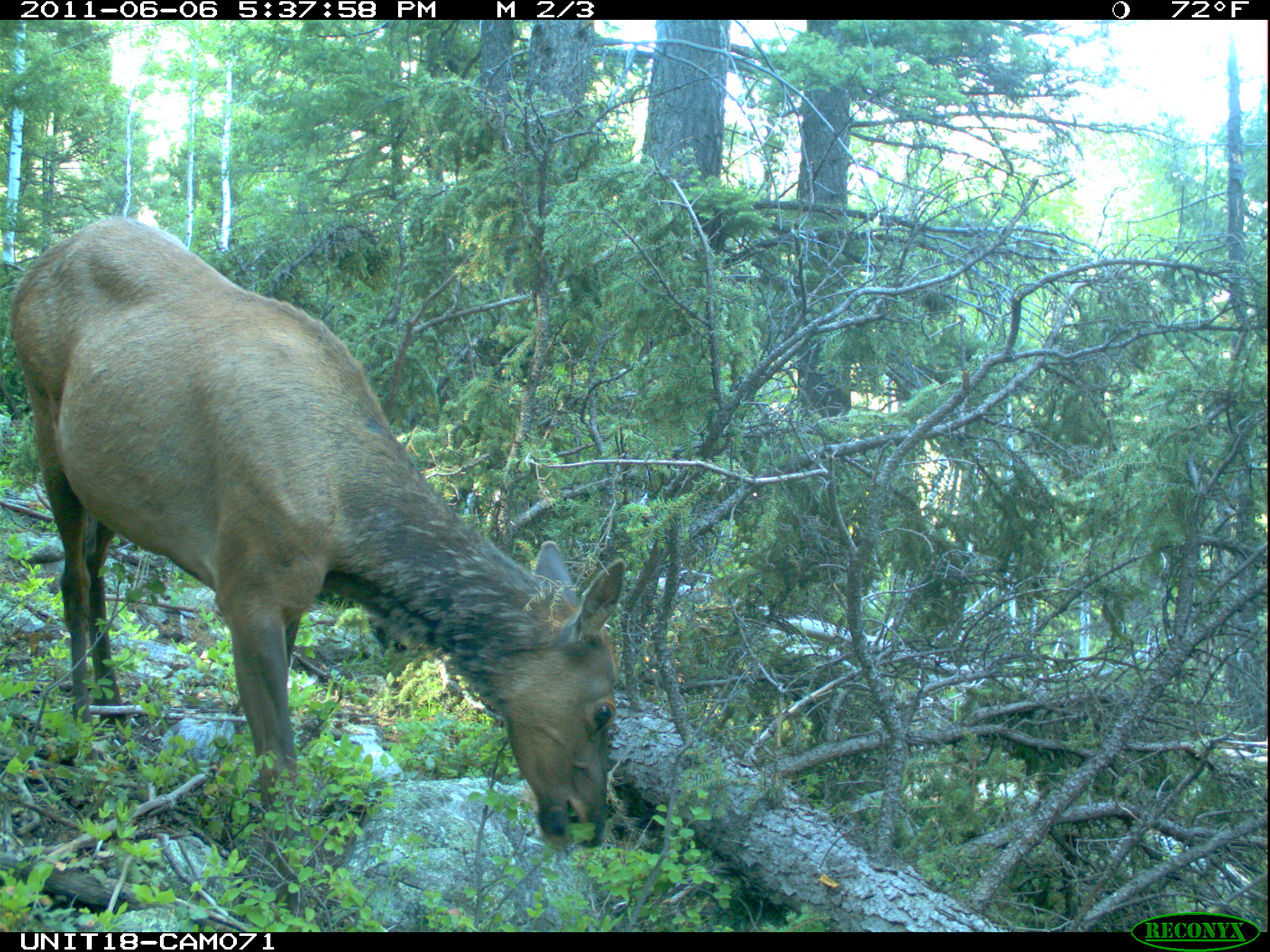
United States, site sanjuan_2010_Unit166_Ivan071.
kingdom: Animalia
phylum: Chordata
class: Mammalia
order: Artiodactyla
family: Cervidae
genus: Cervus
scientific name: Cervus elaphus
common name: red deer